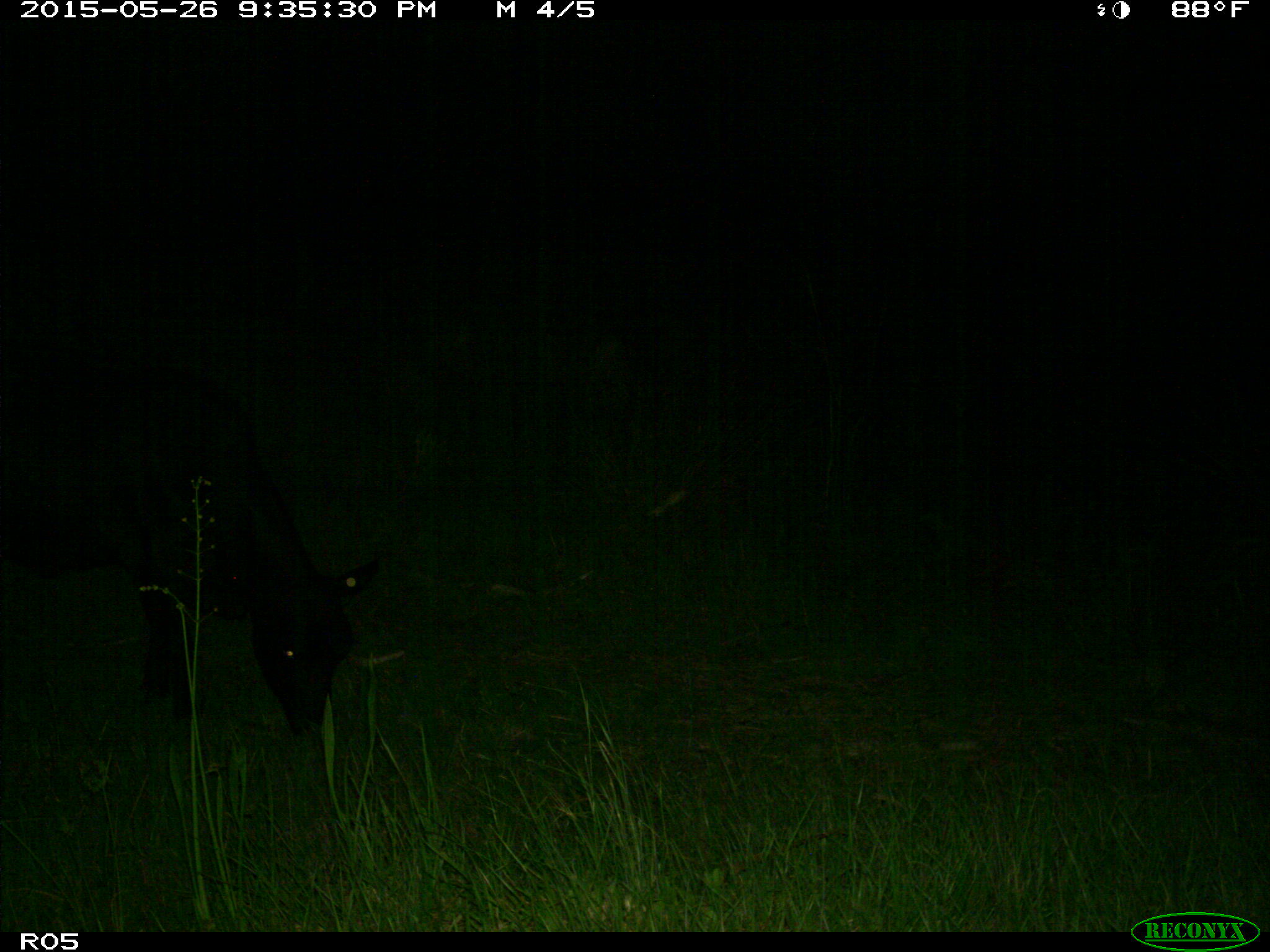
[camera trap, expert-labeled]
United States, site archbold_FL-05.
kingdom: Animalia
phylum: Chordata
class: Mammalia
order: Artiodactyla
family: Bovidae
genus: Bos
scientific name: Bos taurus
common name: domestic cow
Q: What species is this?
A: Bos taurus (domestic cow).